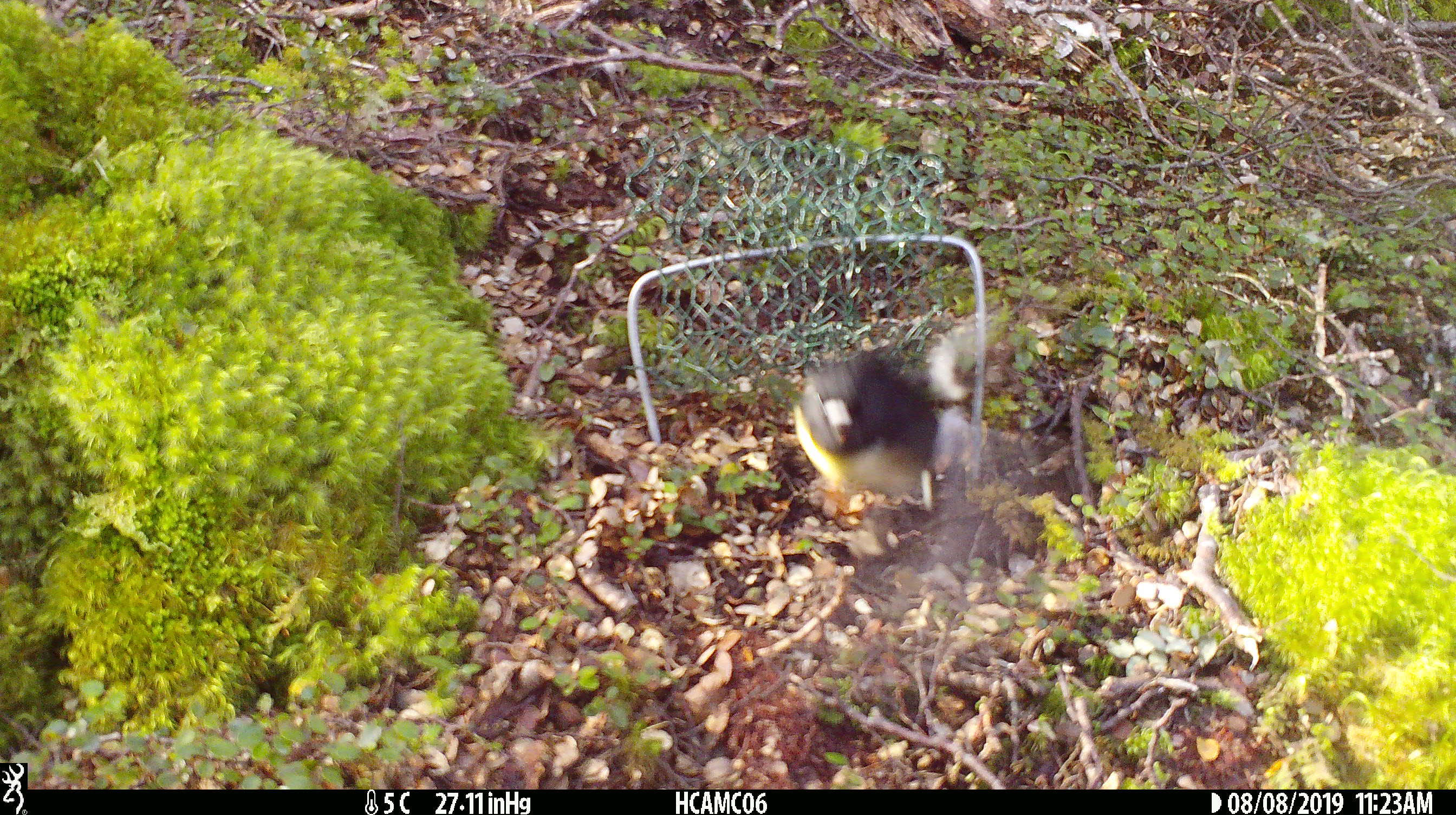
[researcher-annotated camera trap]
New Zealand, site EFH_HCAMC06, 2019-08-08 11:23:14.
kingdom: Animalia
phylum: Chordata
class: Aves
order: Passeriformes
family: Petroicidae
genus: Petroica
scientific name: Petroica macrocephala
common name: tomtit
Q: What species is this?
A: Tomtit (Petroica macrocephala).